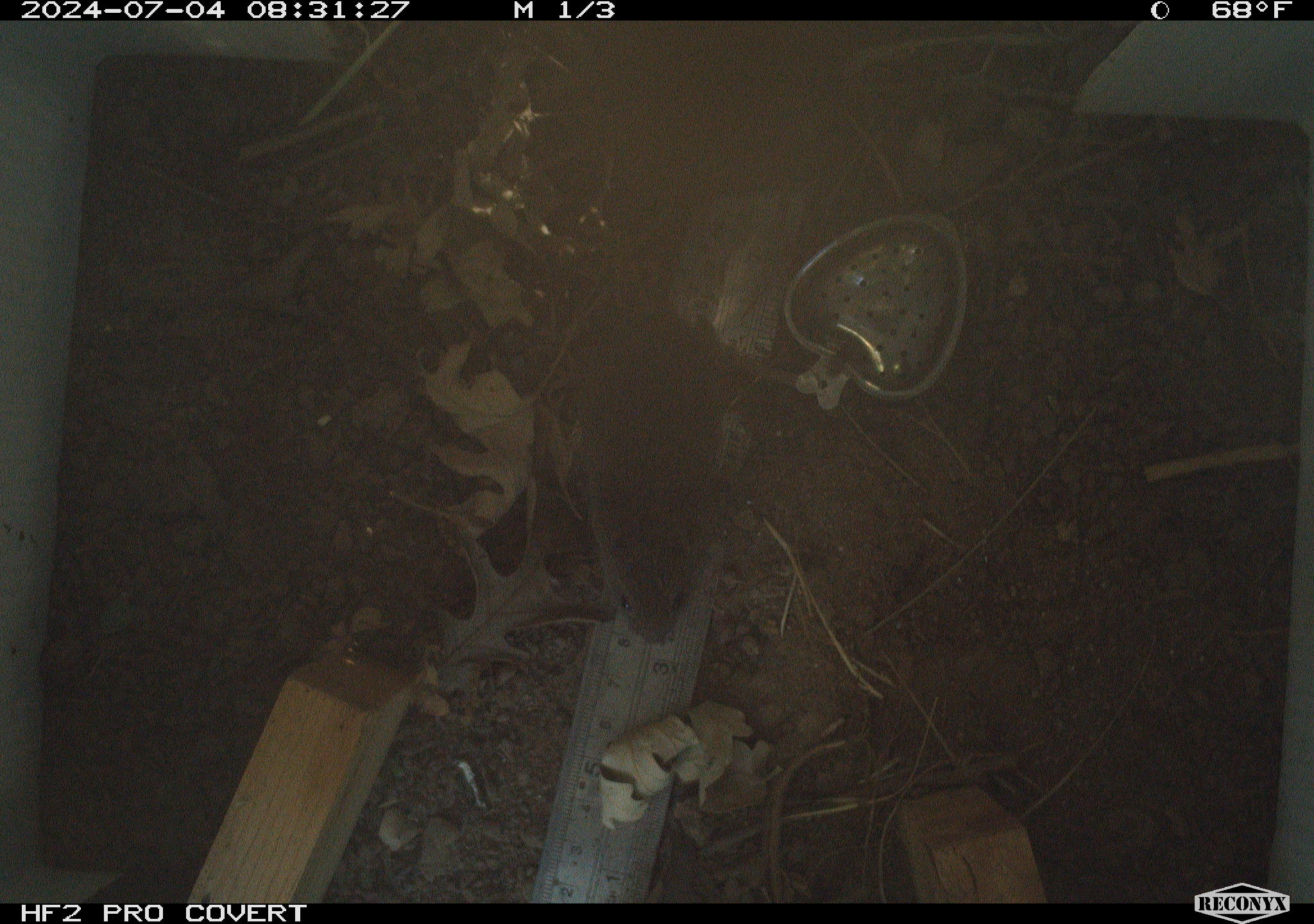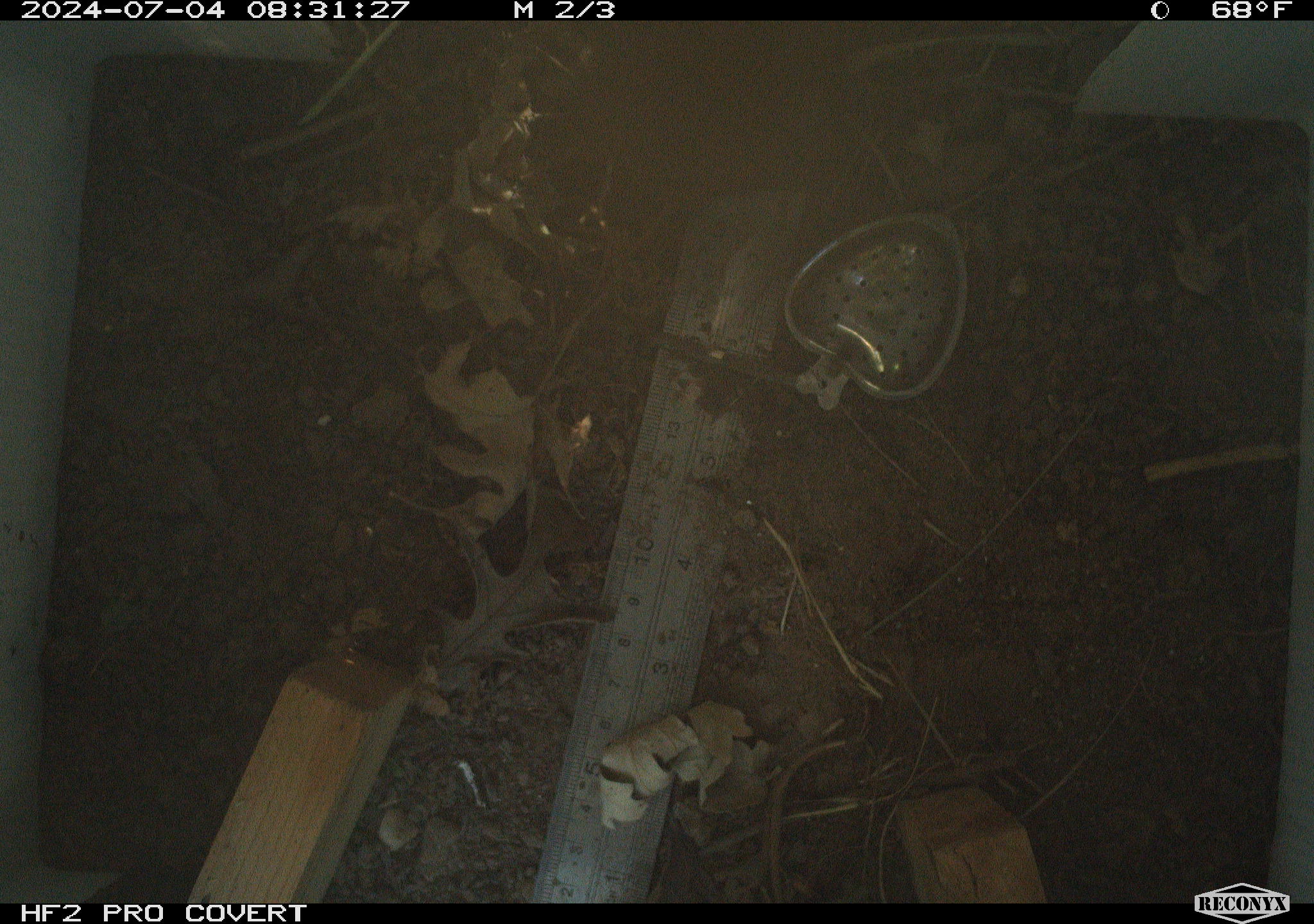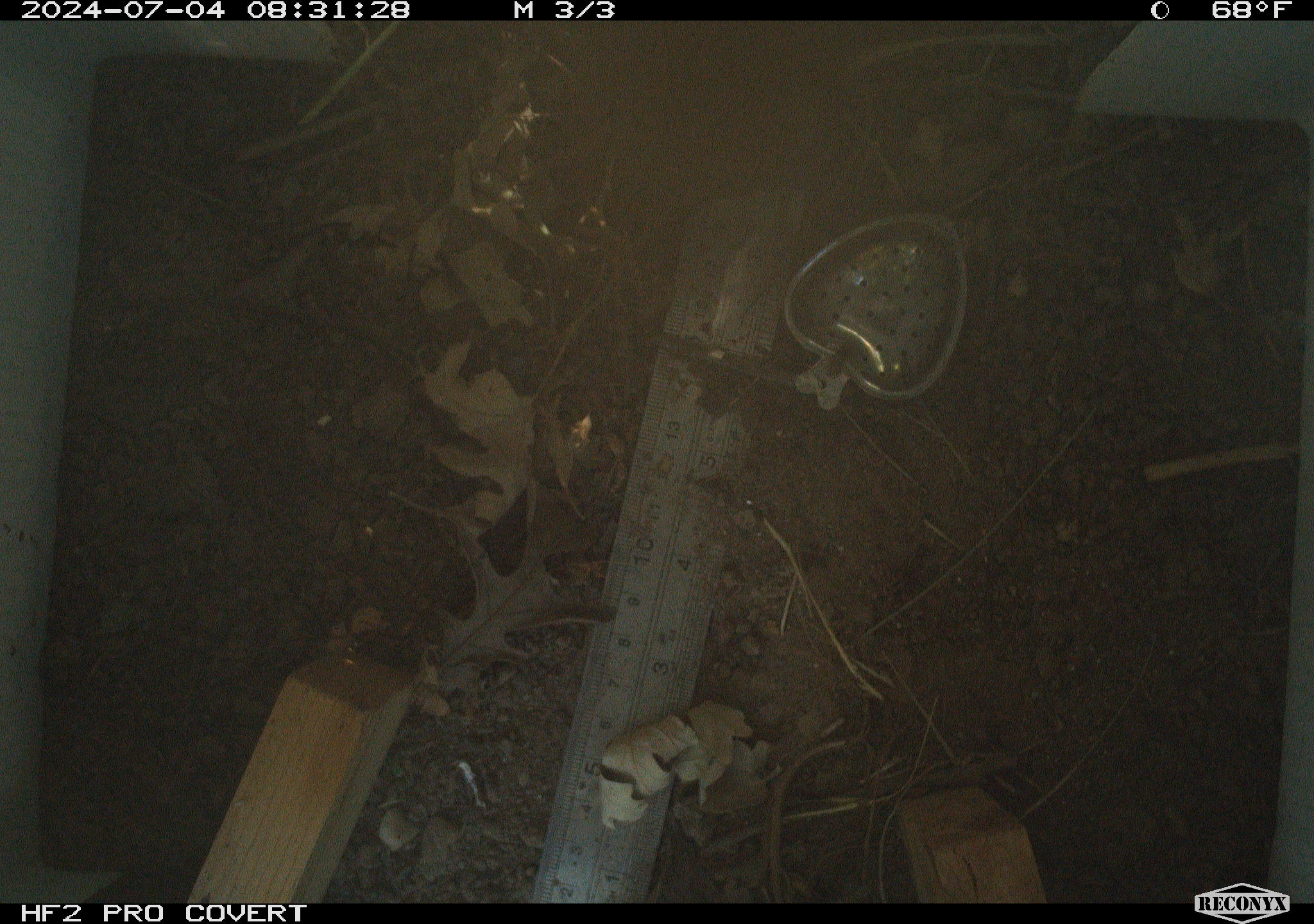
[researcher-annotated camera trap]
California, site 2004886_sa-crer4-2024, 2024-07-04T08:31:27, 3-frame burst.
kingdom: Animalia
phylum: Chordata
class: Mammalia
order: Rodentia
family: Cricetidae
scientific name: Arvicolinae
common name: voles, lemmings, and muskrats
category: arvicolinae subfamily